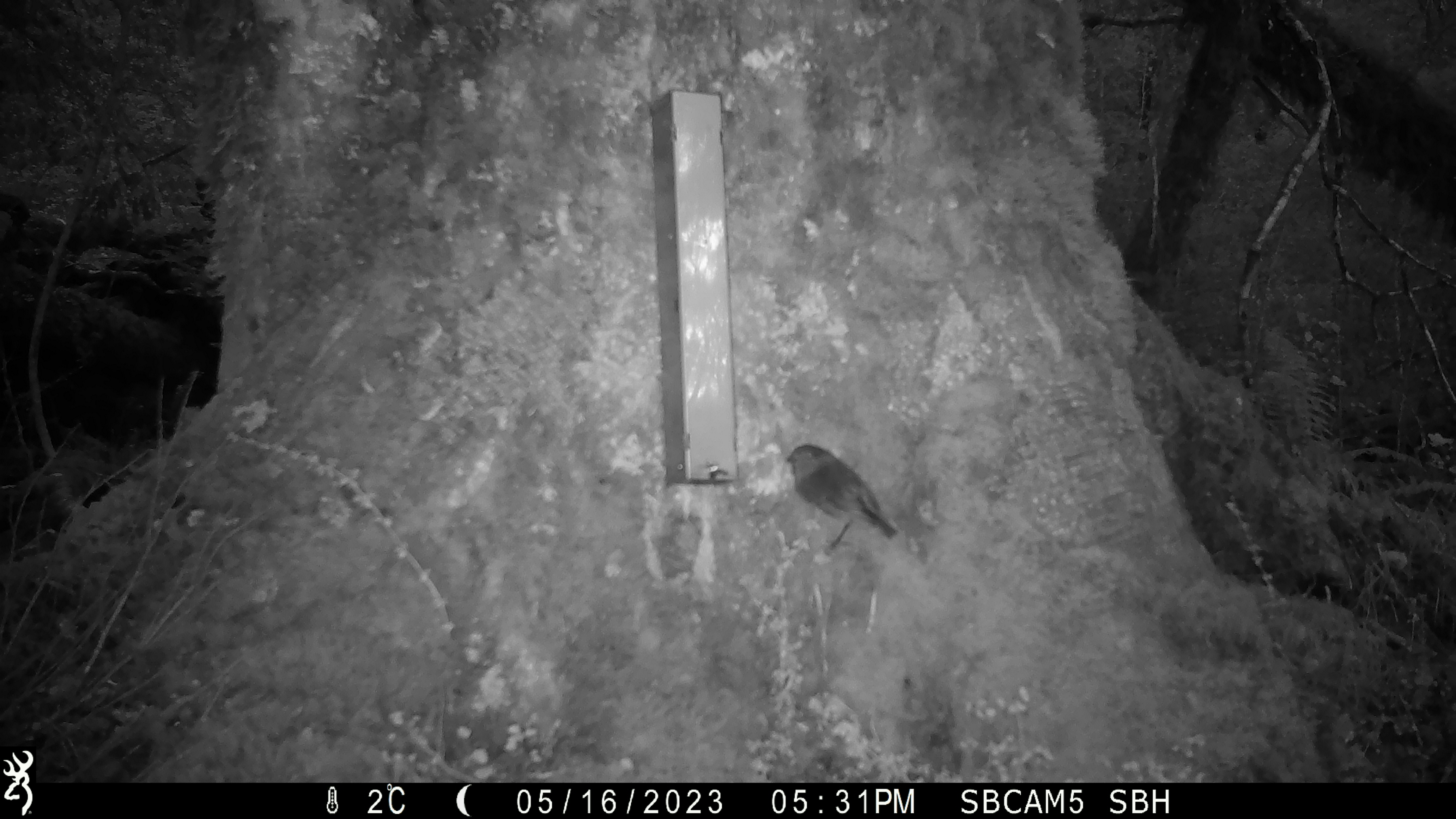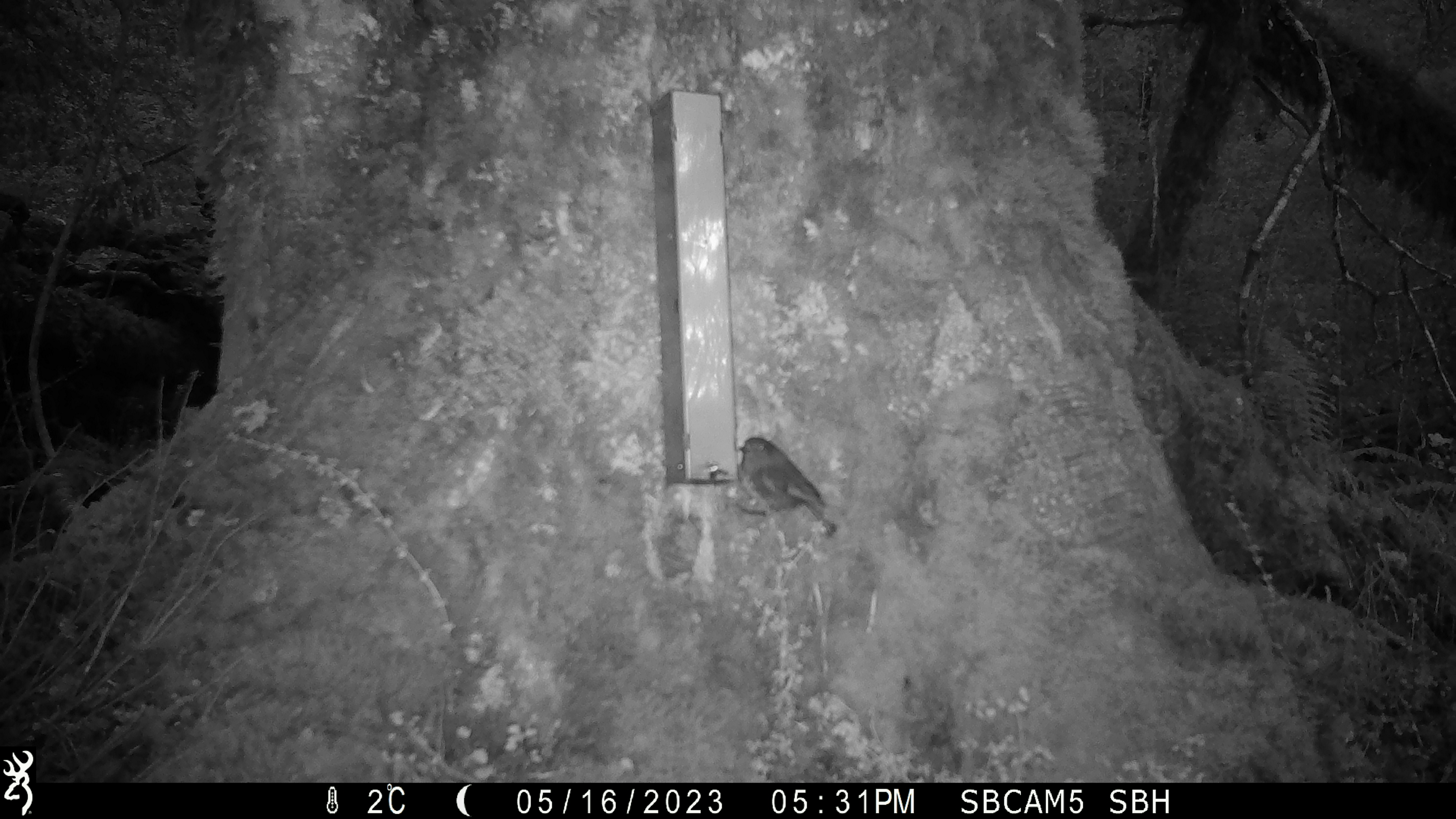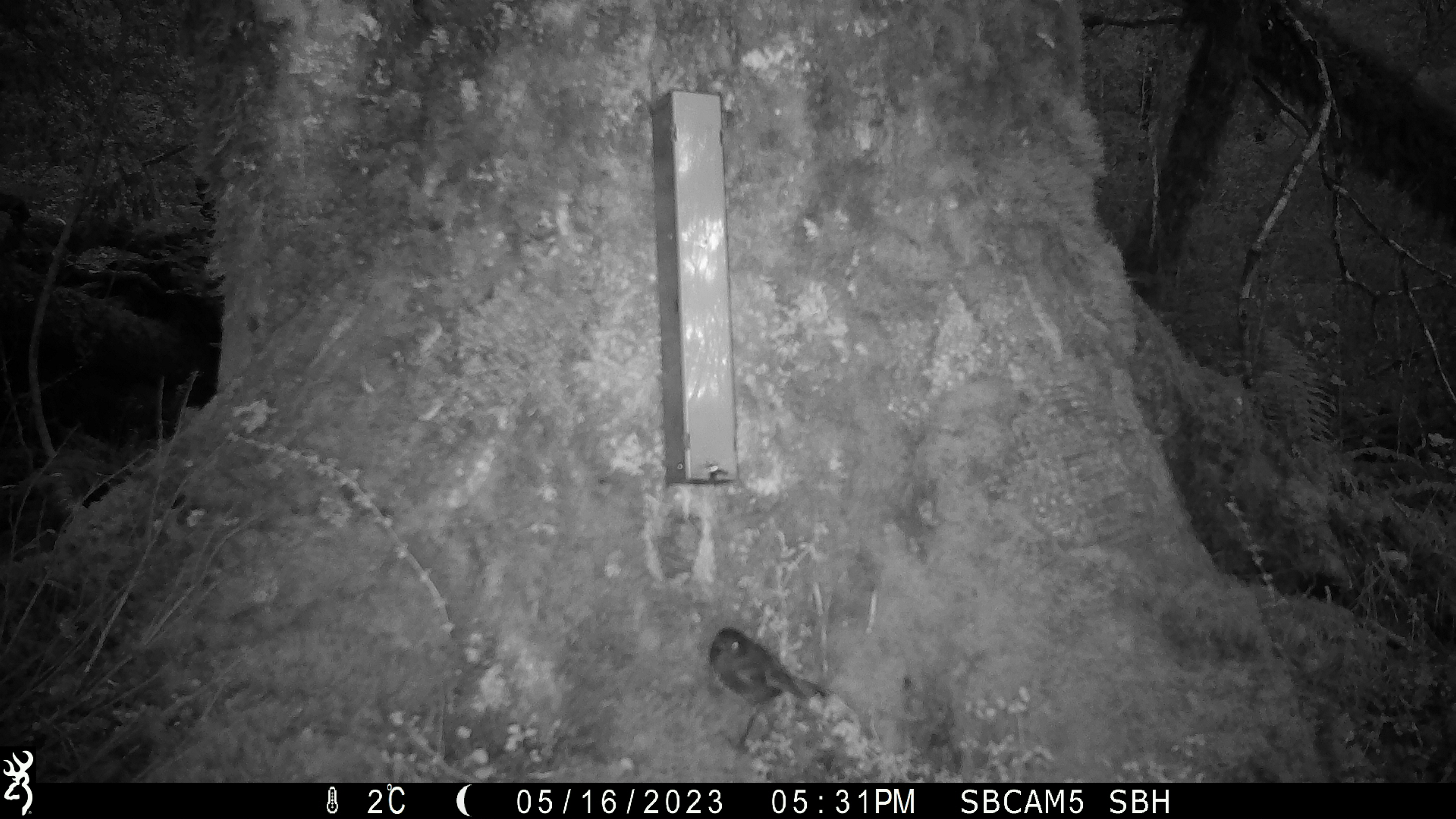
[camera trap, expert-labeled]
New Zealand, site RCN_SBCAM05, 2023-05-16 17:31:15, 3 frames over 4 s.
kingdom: Animalia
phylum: Chordata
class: Aves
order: Passeriformes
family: Petroicidae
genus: Petroica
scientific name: Petroica australis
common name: new zealand robin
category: robin